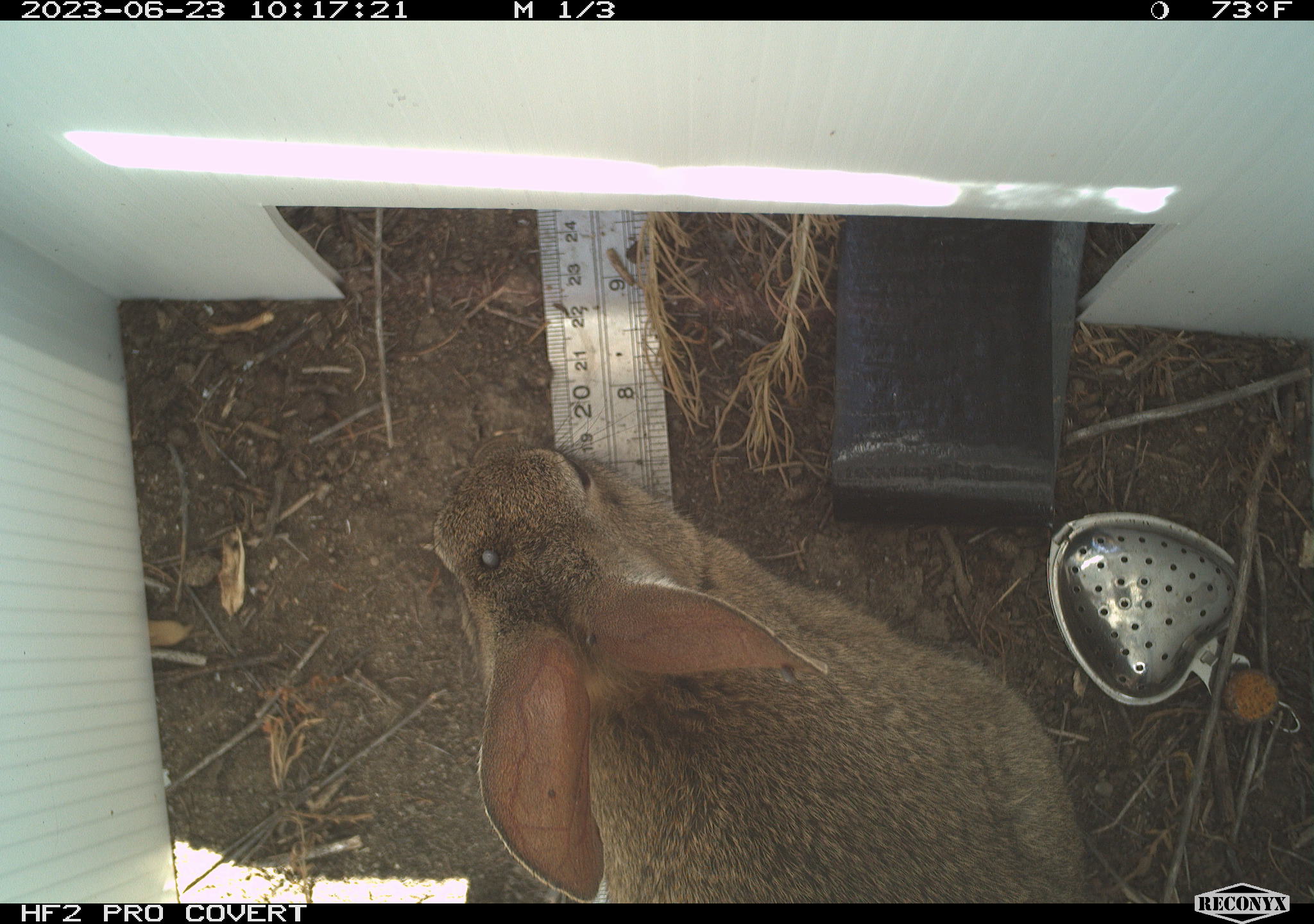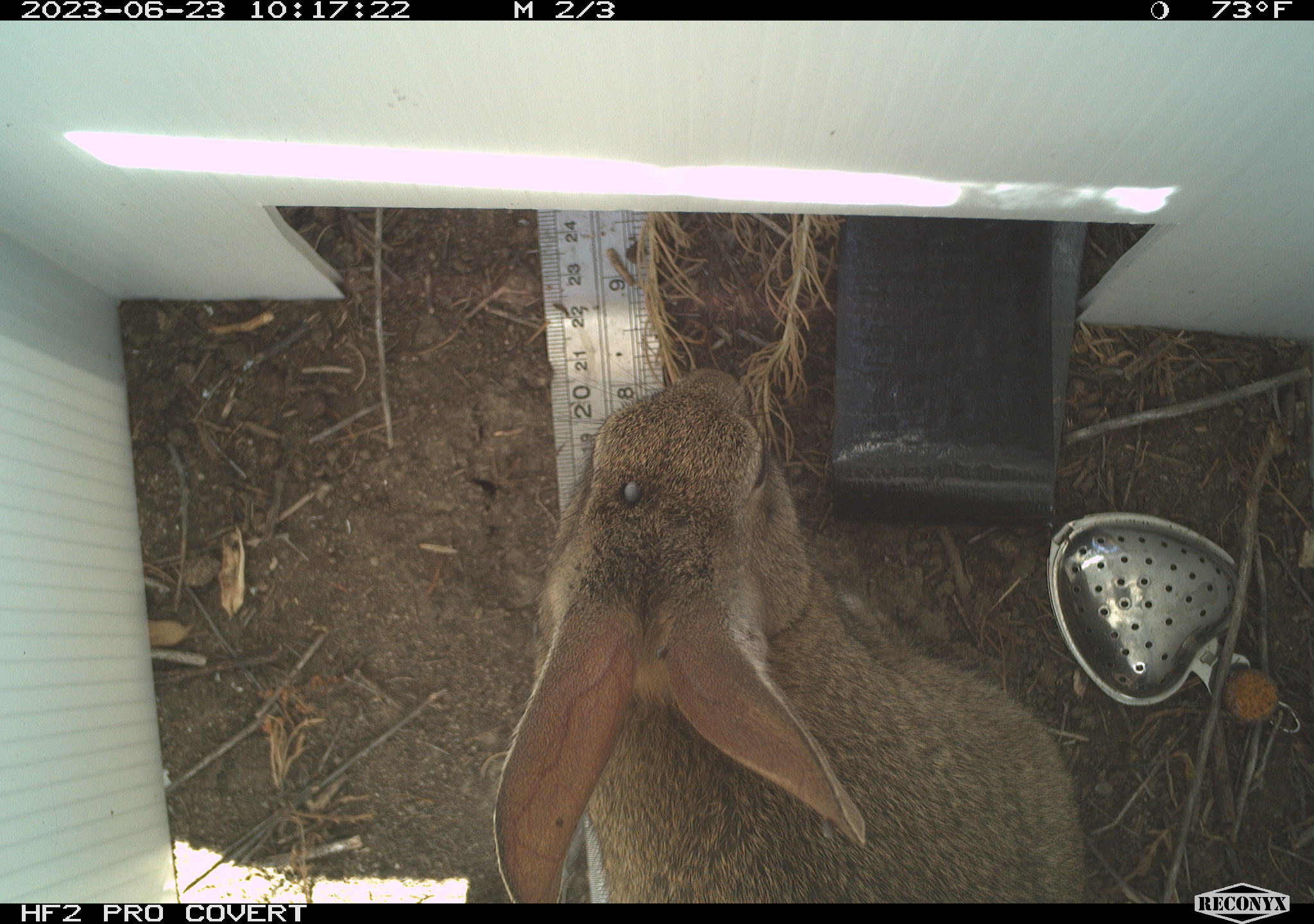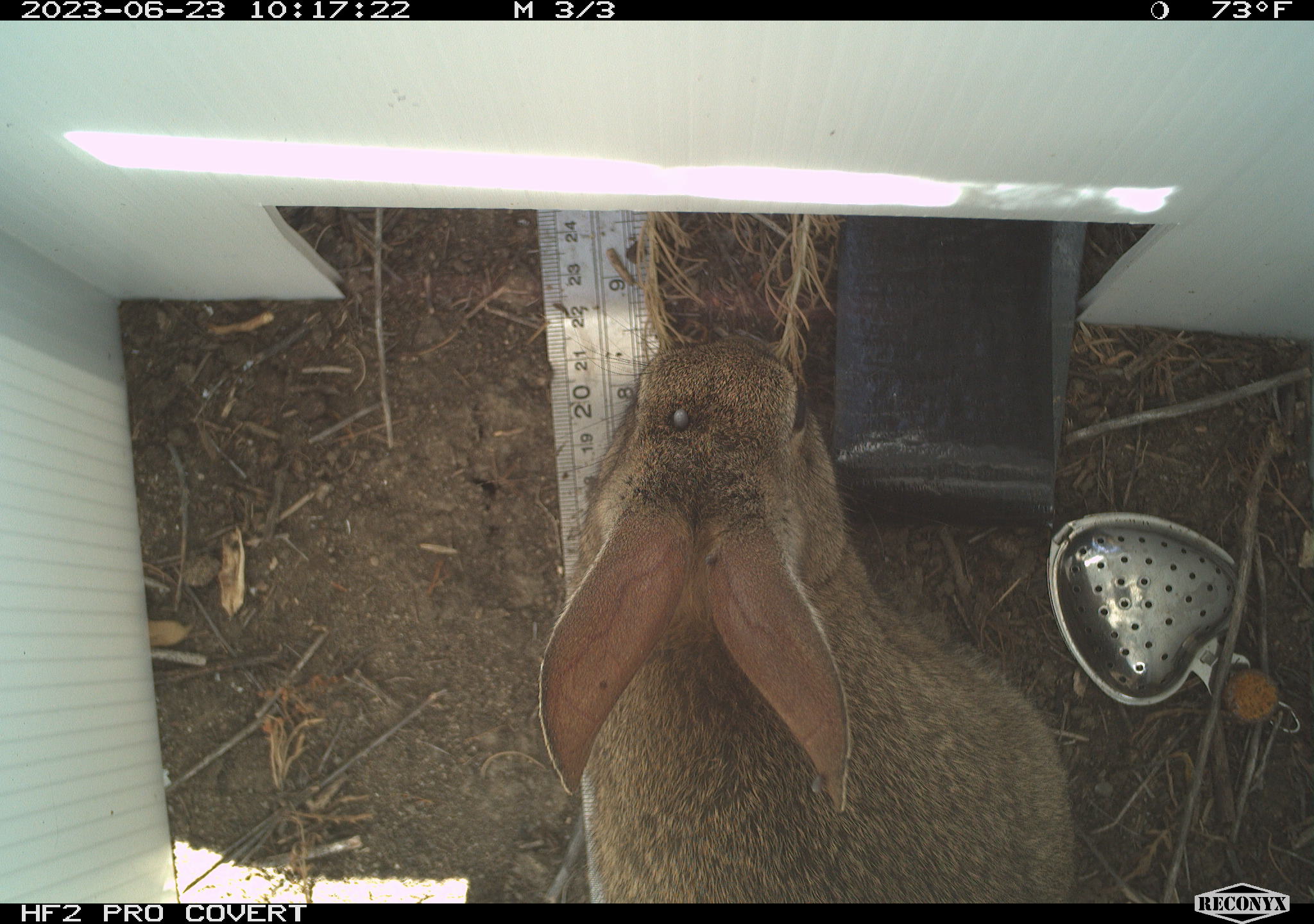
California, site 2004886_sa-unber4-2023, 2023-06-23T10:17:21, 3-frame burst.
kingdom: Animalia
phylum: Chordata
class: Mammalia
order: Lagomorpha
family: Leporidae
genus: Sylvilagus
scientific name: Sylvilagus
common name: cottontail rabbits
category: sylvilagus species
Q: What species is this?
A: Sylvilagus species (cottontail rabbits) (Sylvilagus).